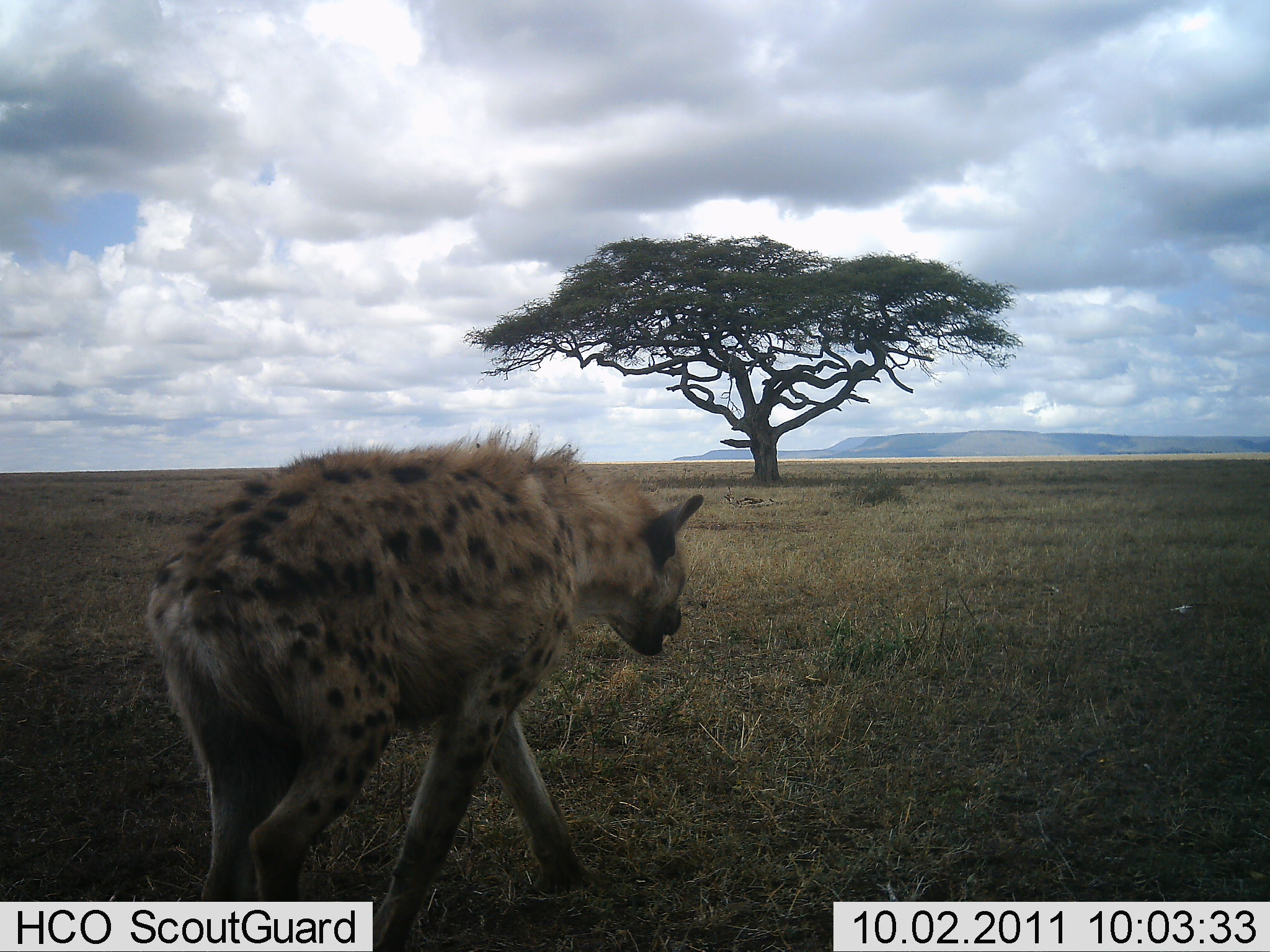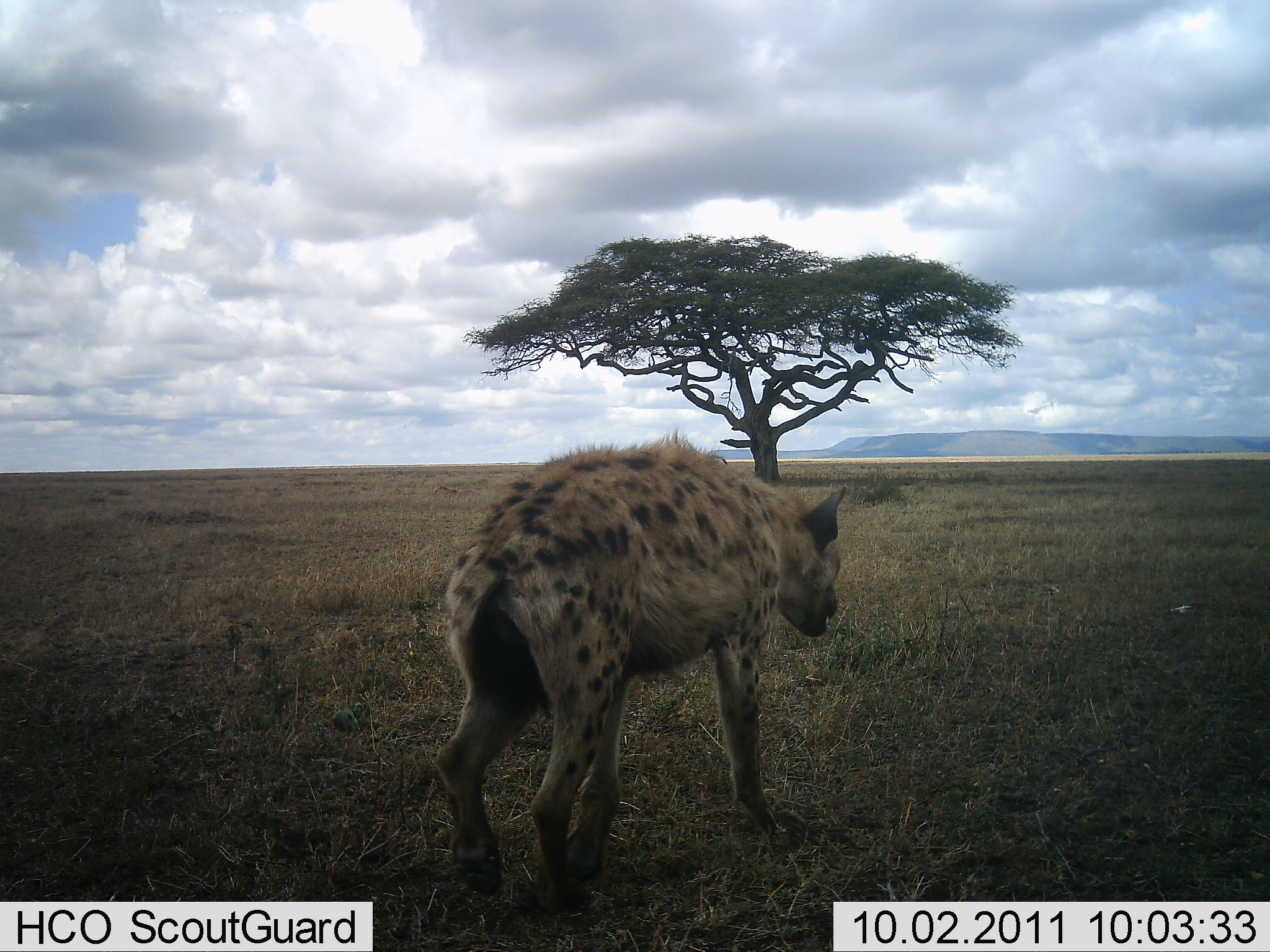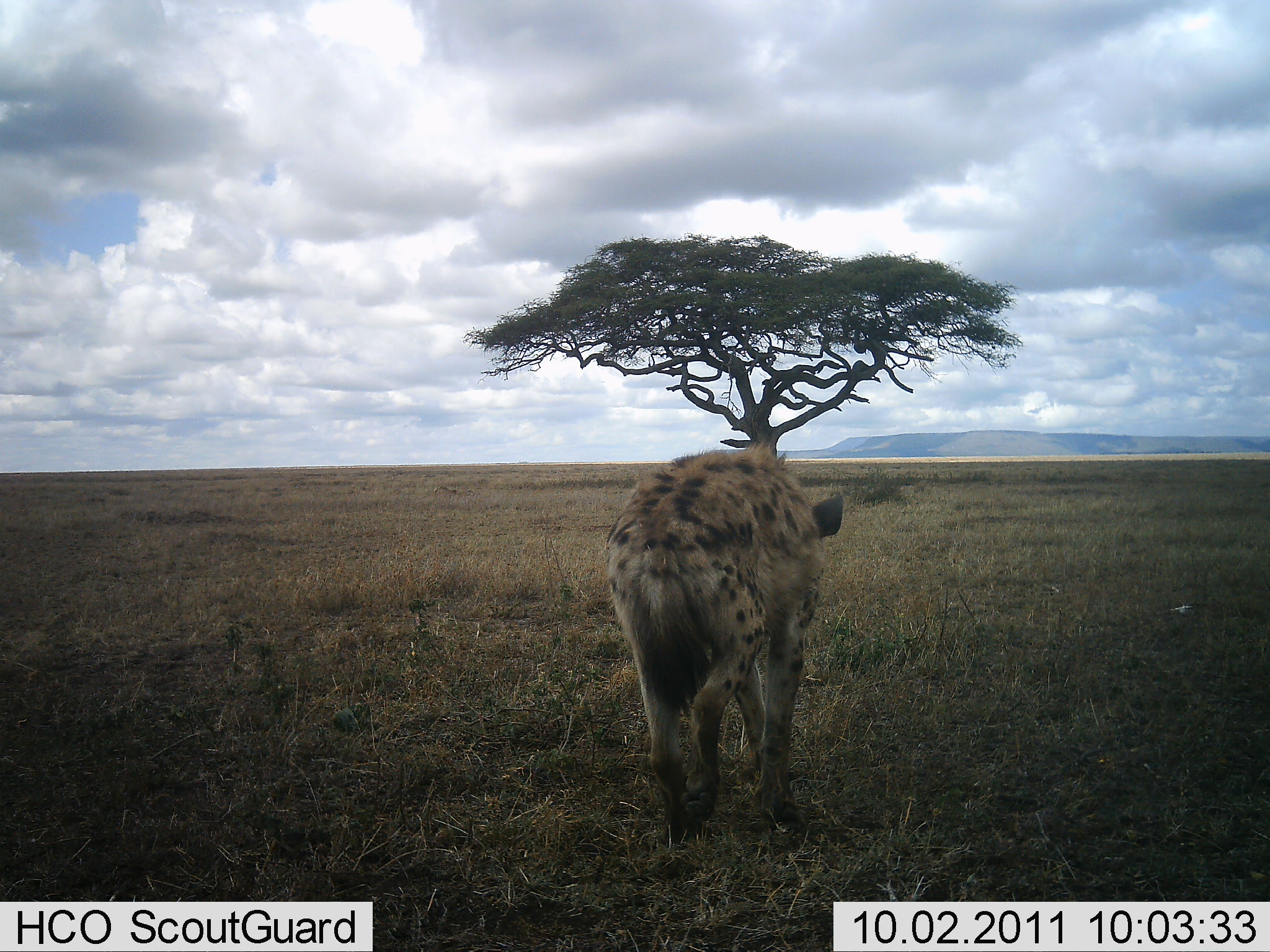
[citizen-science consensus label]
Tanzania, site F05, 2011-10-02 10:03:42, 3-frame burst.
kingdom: Animalia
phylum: Chordata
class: Mammalia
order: Carnivora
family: Hyaenidae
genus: Crocuta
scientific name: Crocuta crocuta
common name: spotted hyena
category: hyenaspotted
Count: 1.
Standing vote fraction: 0%.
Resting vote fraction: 0%.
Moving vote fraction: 100%.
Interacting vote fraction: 0%.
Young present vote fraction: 0%.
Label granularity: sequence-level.